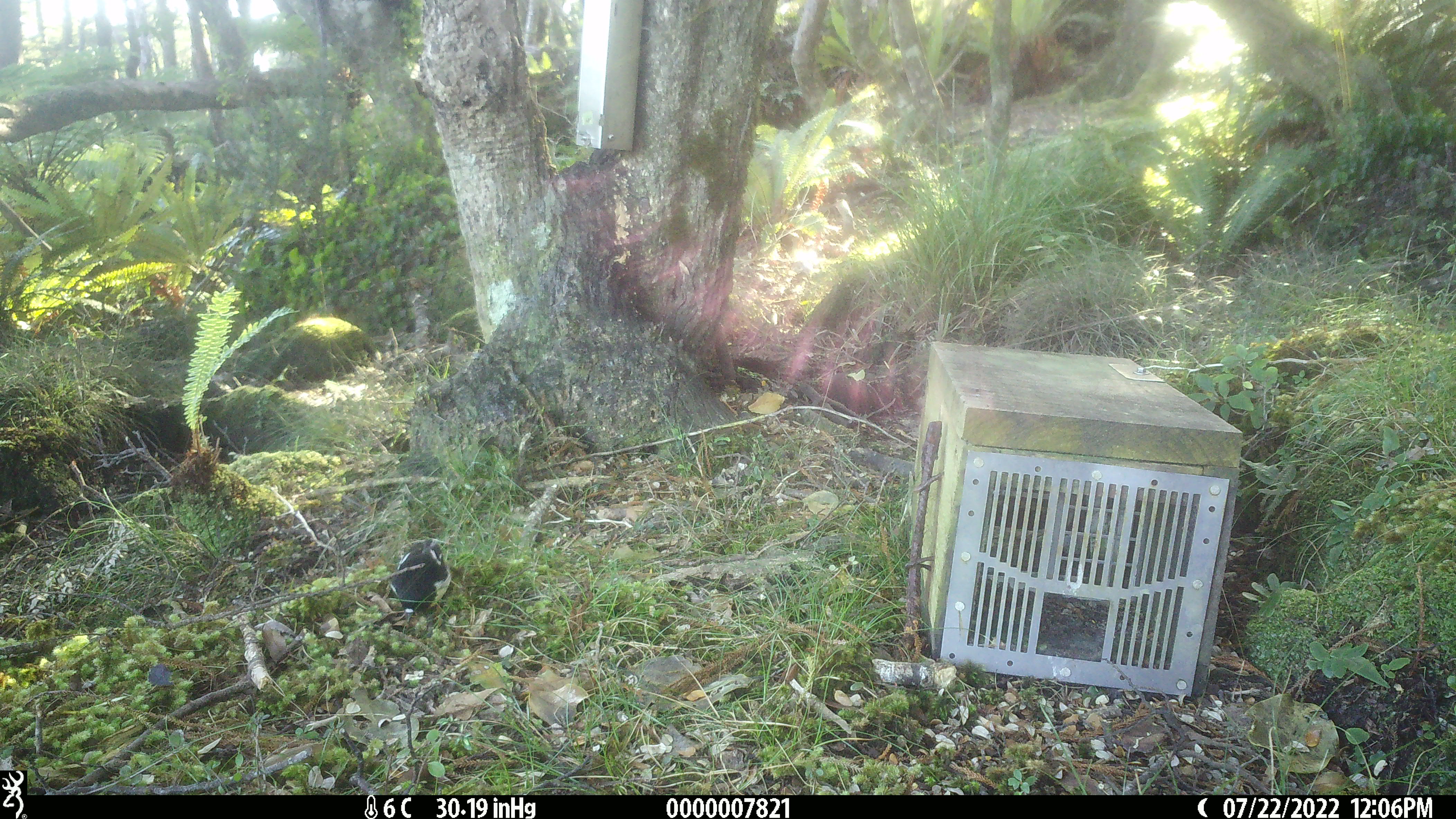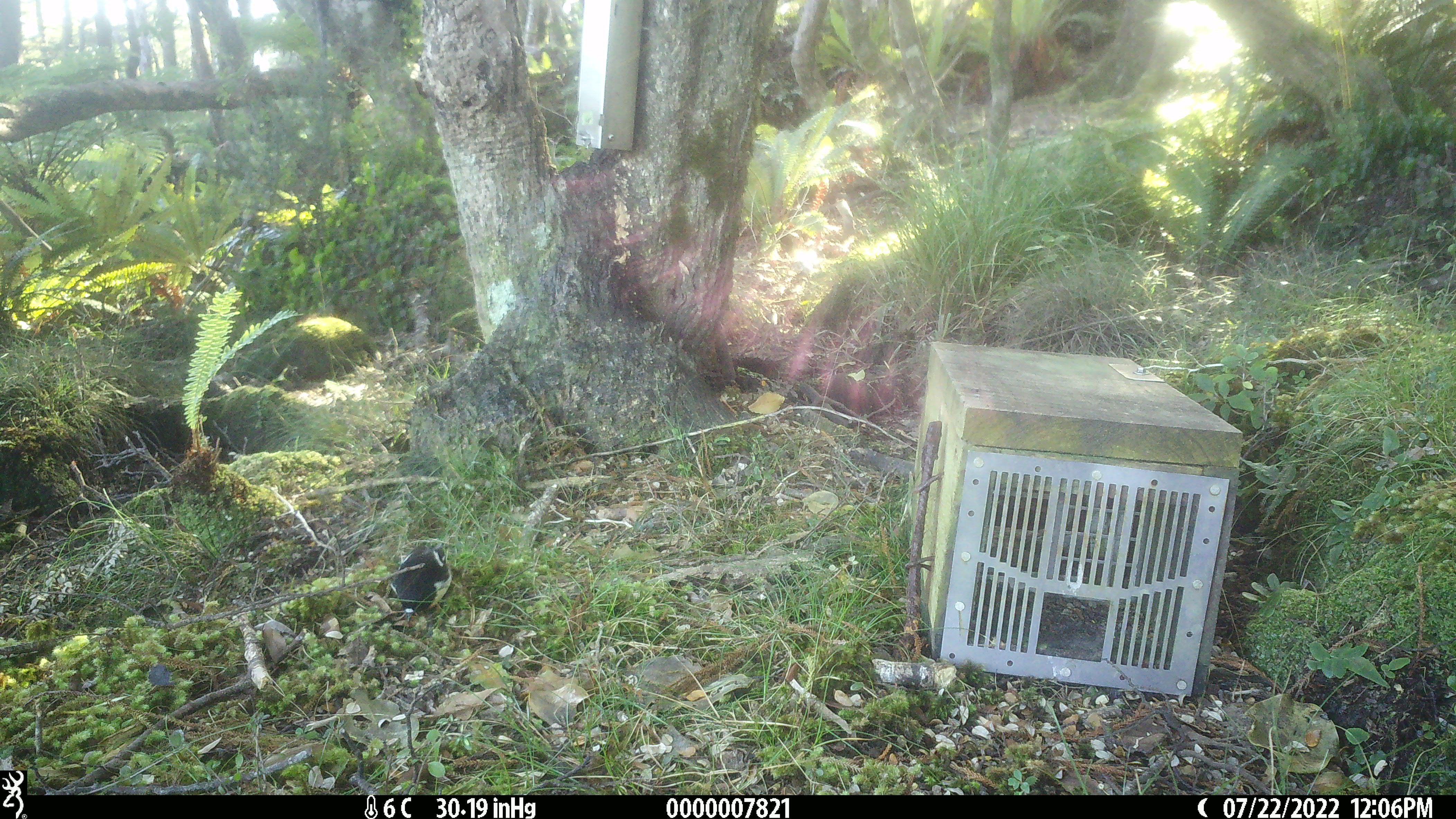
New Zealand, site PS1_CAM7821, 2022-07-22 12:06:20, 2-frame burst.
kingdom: Animalia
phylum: Chordata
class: Aves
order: Passeriformes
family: Petroicidae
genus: Petroica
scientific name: Petroica macrocephala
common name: tomtit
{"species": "tomtit (Petroica macrocephala)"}